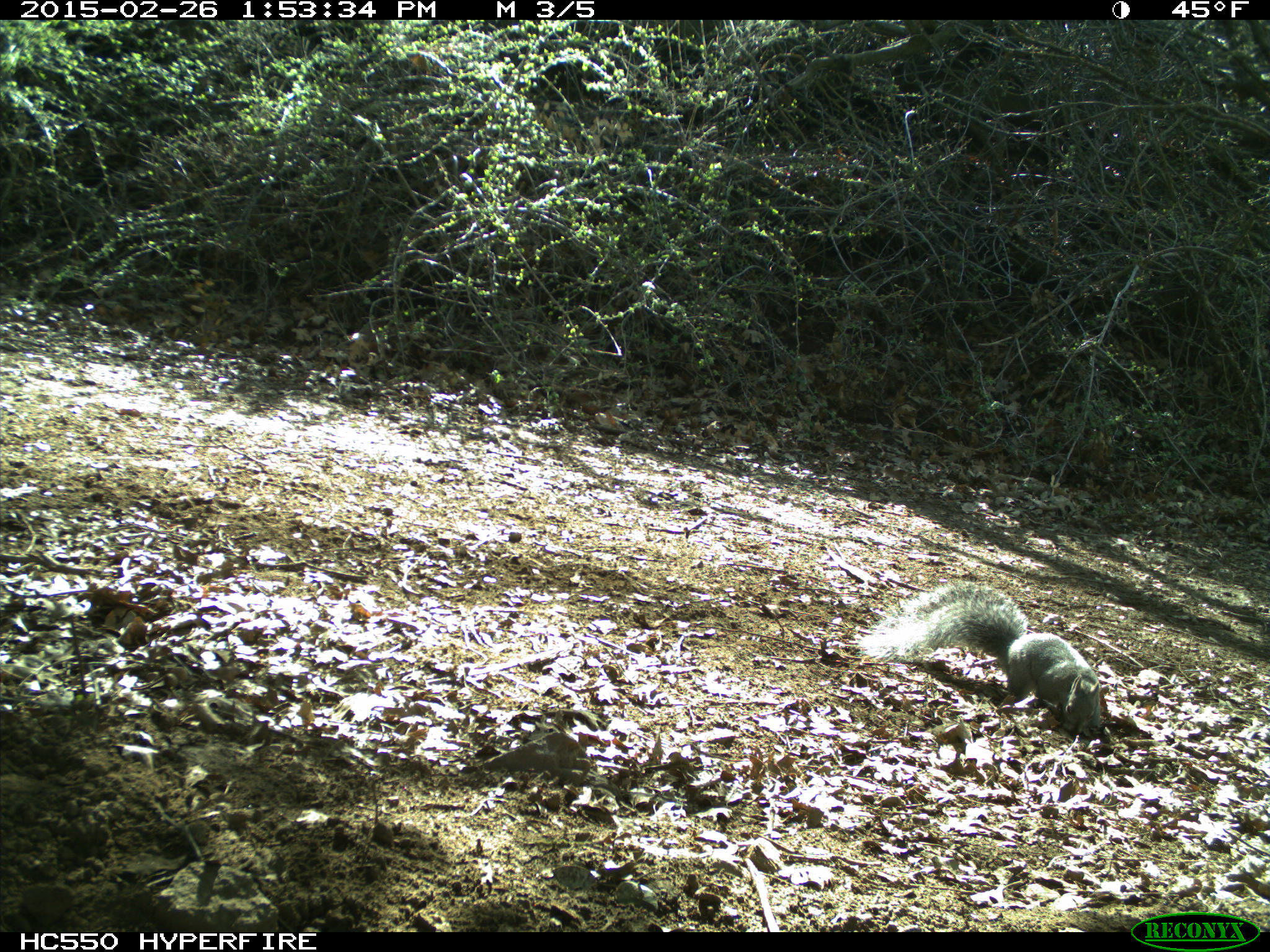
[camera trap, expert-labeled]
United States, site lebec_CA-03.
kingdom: Animalia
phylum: Chordata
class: Mammalia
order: Rodentia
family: Sciuridae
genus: Sciurus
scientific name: Sciurus carolinensis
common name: eastern gray squirrel